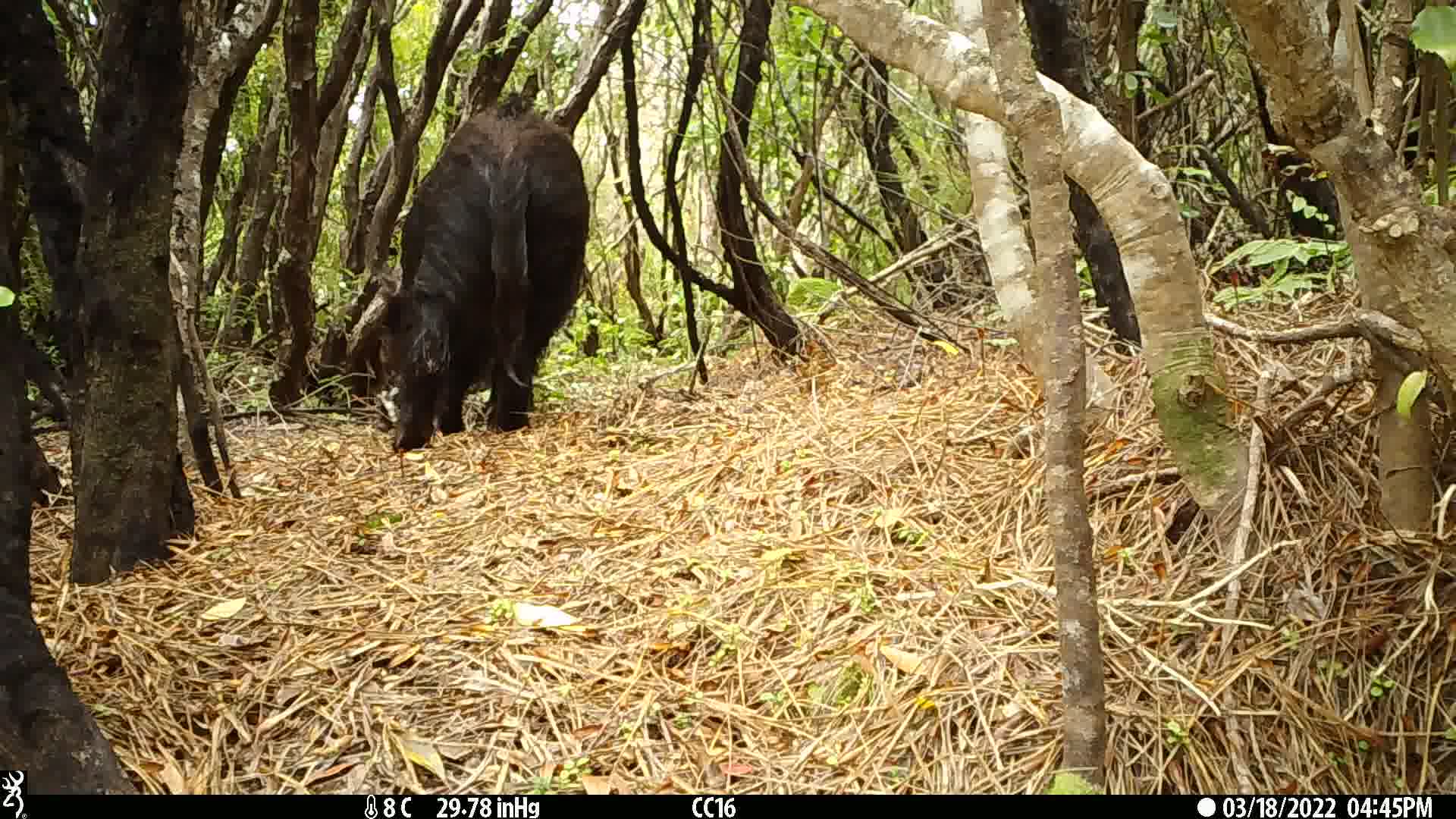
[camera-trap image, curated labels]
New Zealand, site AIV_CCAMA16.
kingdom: Animalia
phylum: Chordata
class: Mammalia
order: Artiodactyla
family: Suidae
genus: Sus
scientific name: Sus scrofa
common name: pig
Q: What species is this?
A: Pig (Sus scrofa).